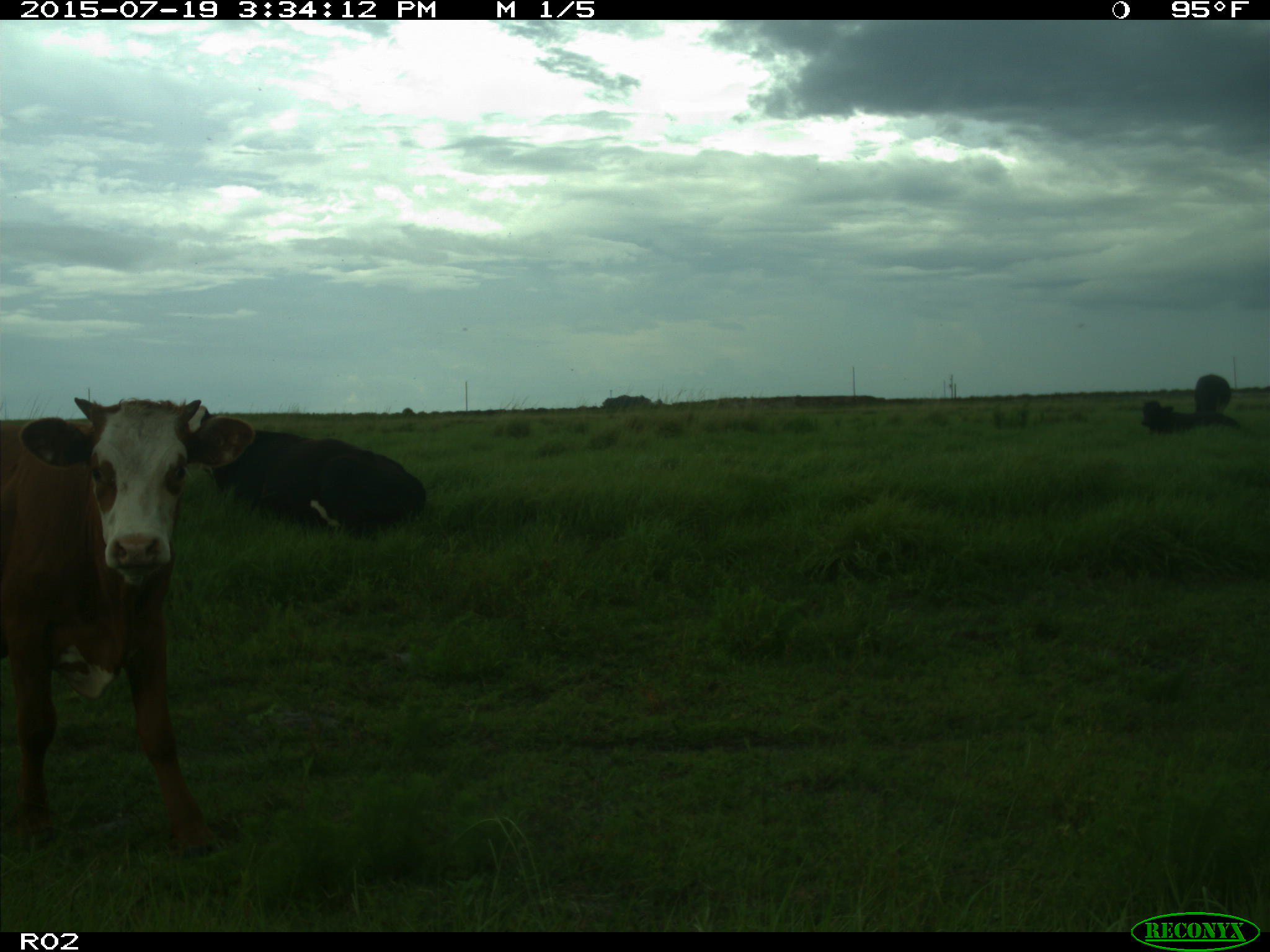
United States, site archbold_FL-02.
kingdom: Animalia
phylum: Chordata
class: Mammalia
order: Artiodactyla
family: Bovidae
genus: Bos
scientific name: Bos taurus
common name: domestic cow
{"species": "Bos taurus (domestic cow)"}